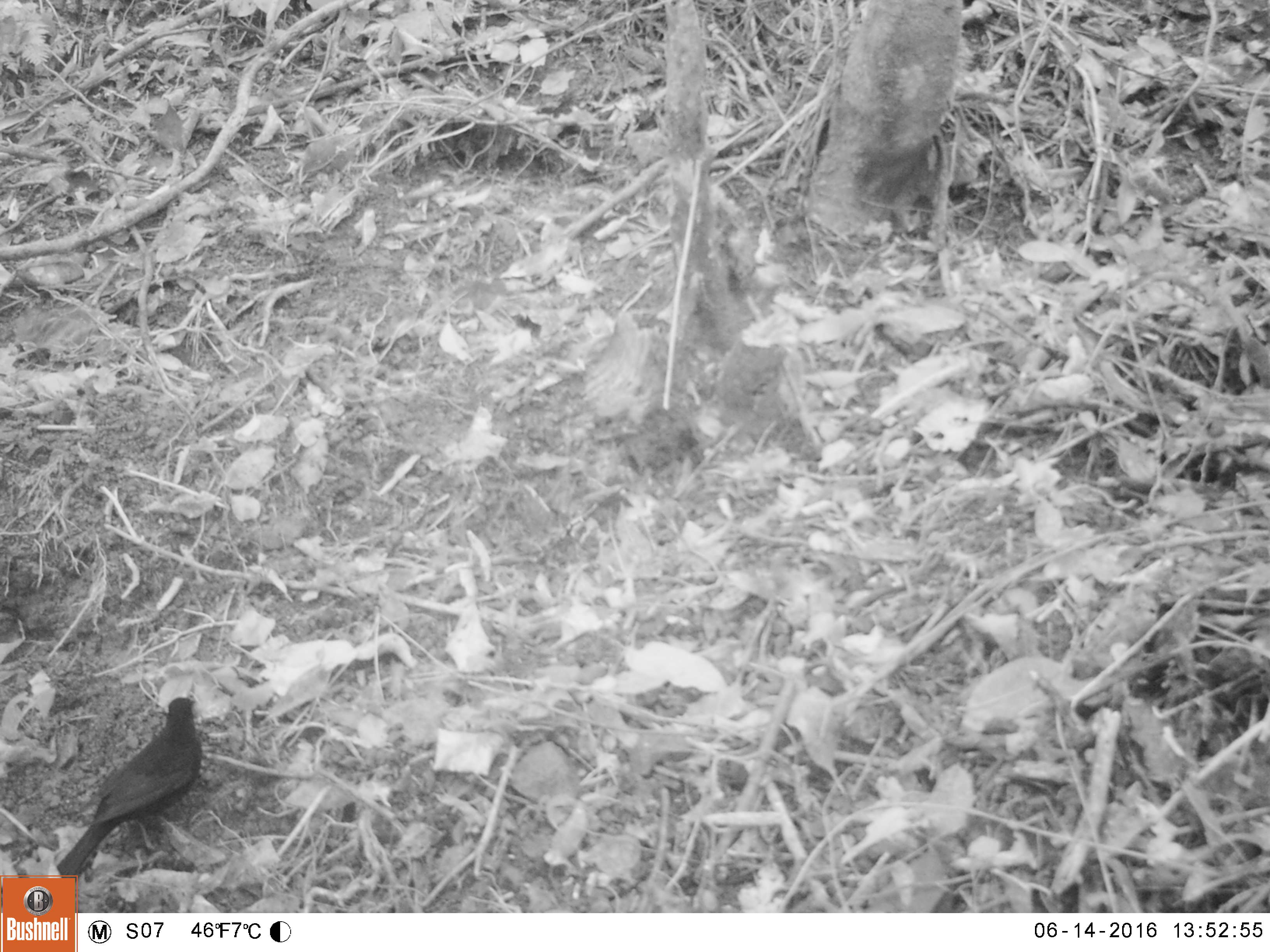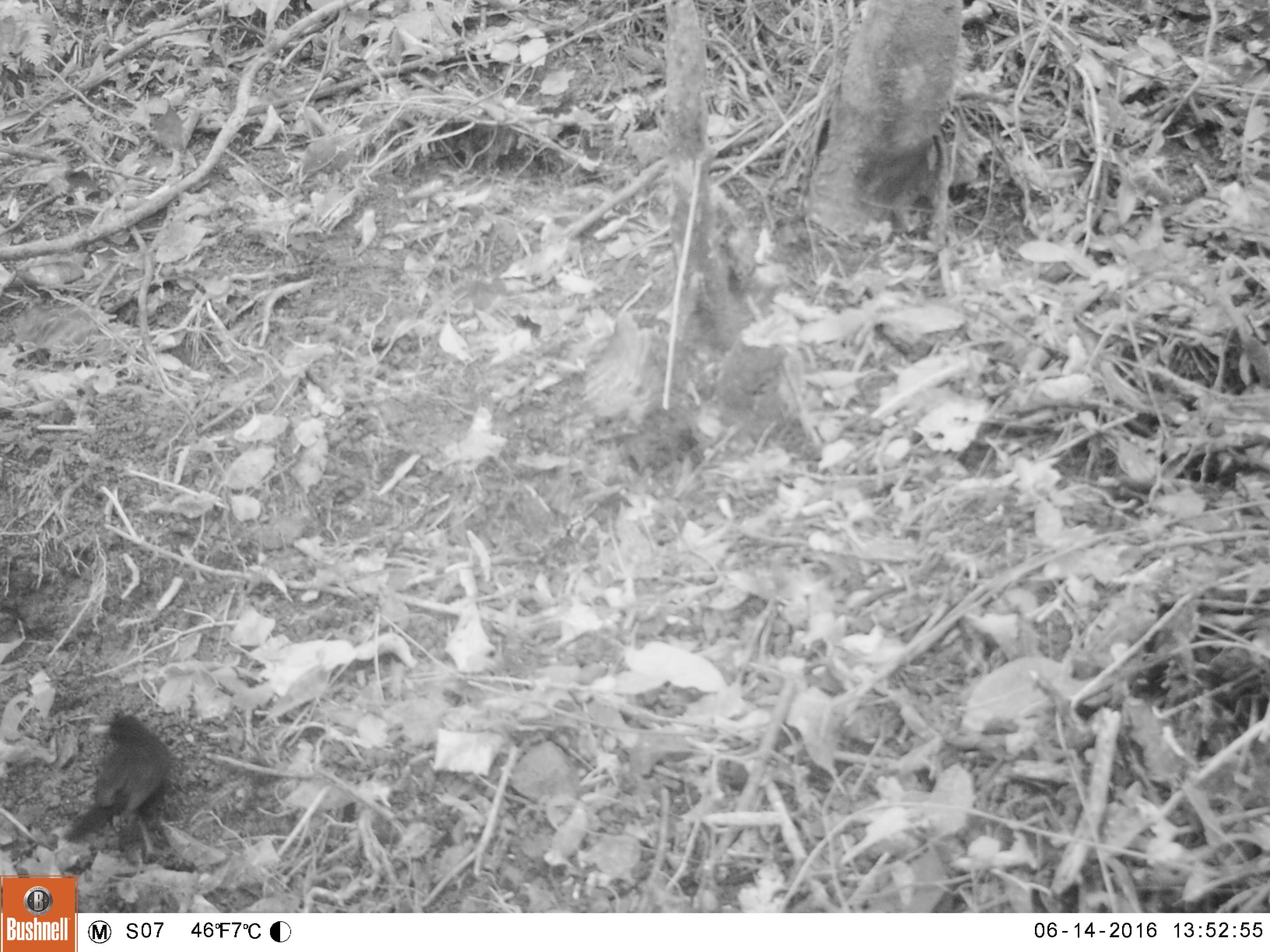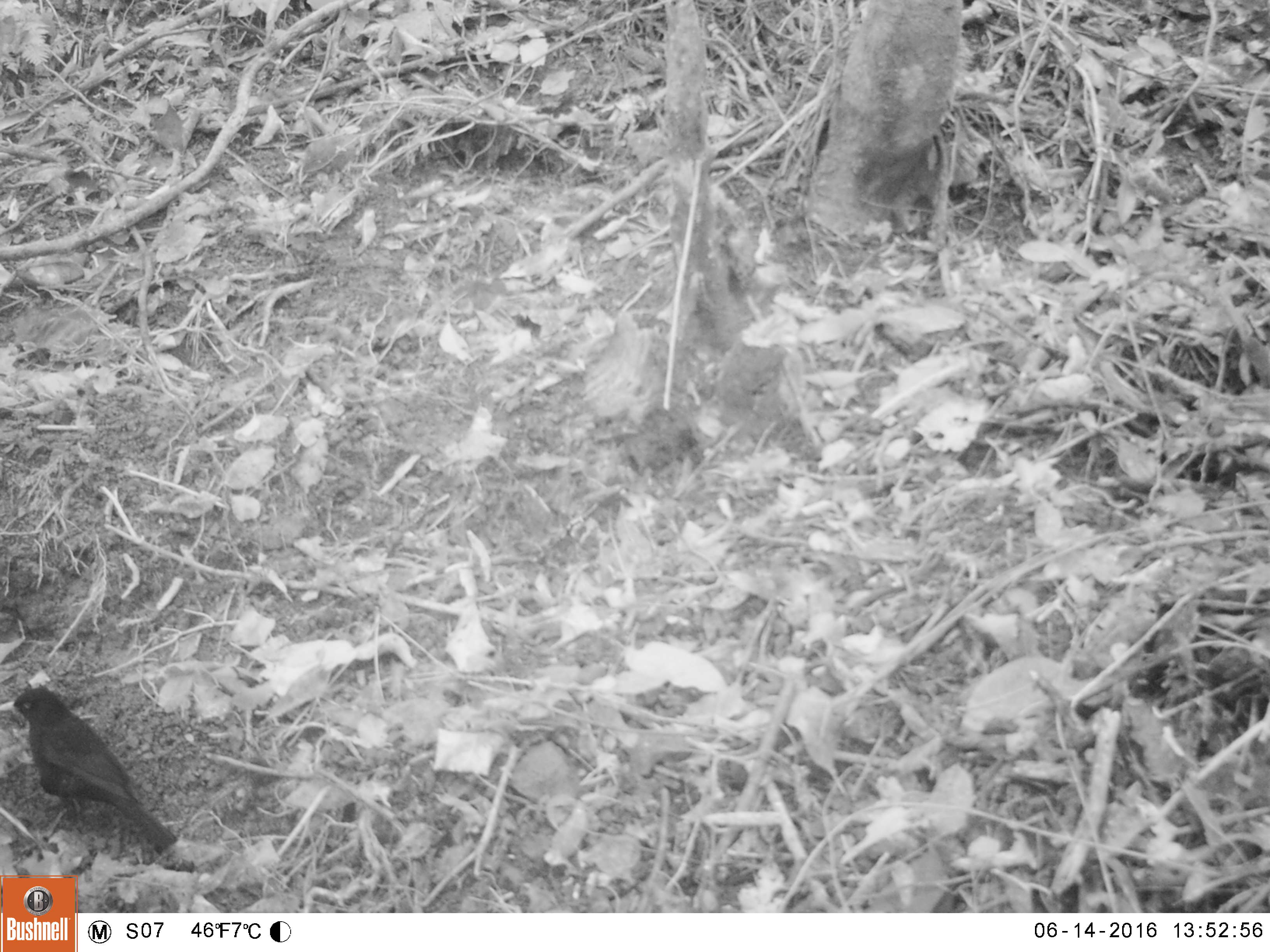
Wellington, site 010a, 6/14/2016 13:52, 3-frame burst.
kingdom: Animalia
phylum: Chordata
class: Aves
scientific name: Aves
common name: bird